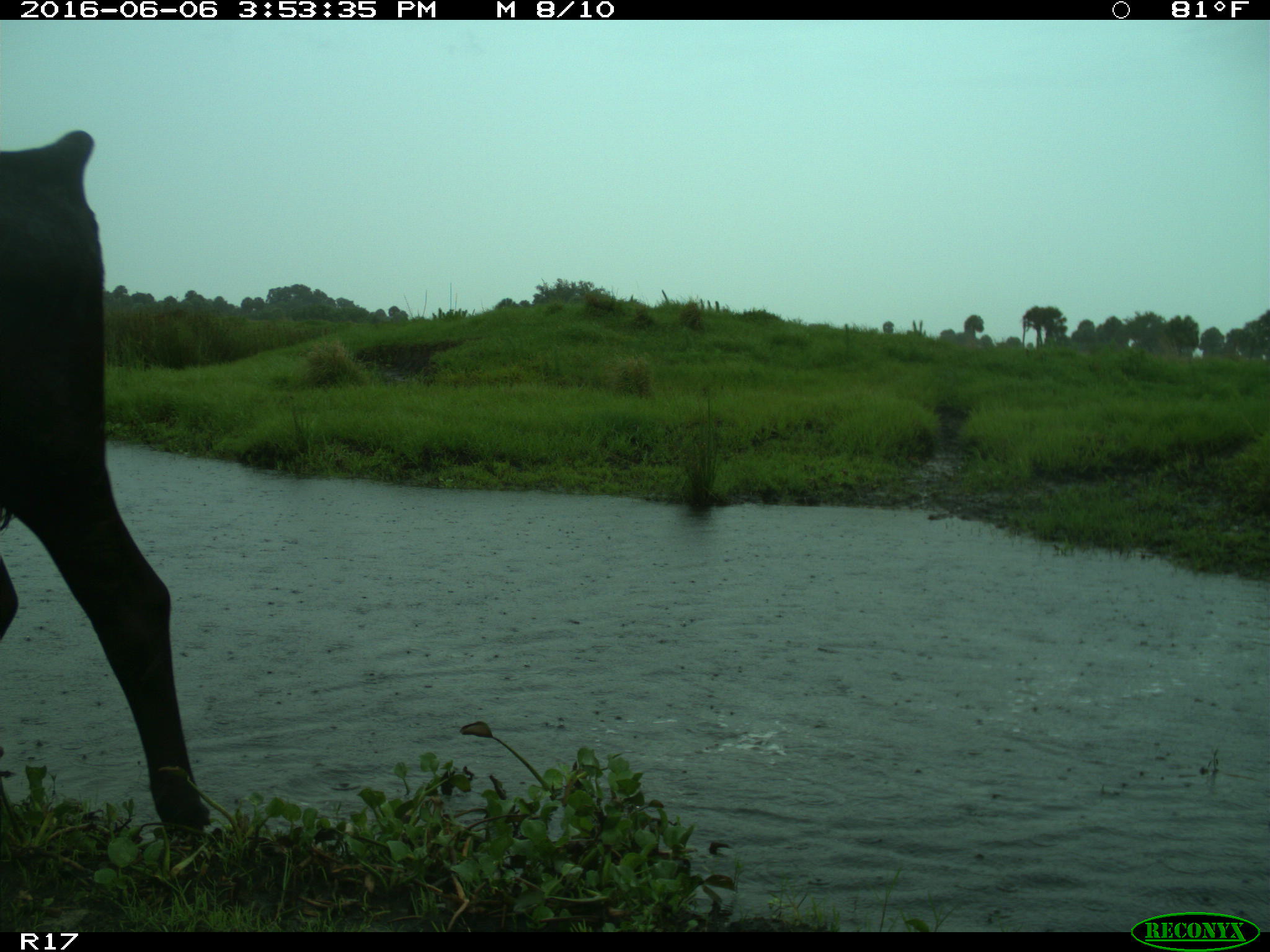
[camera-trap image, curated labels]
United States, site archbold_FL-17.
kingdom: Animalia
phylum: Chordata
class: Mammalia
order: Artiodactyla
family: Bovidae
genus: Bos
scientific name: Bos taurus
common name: domestic cow